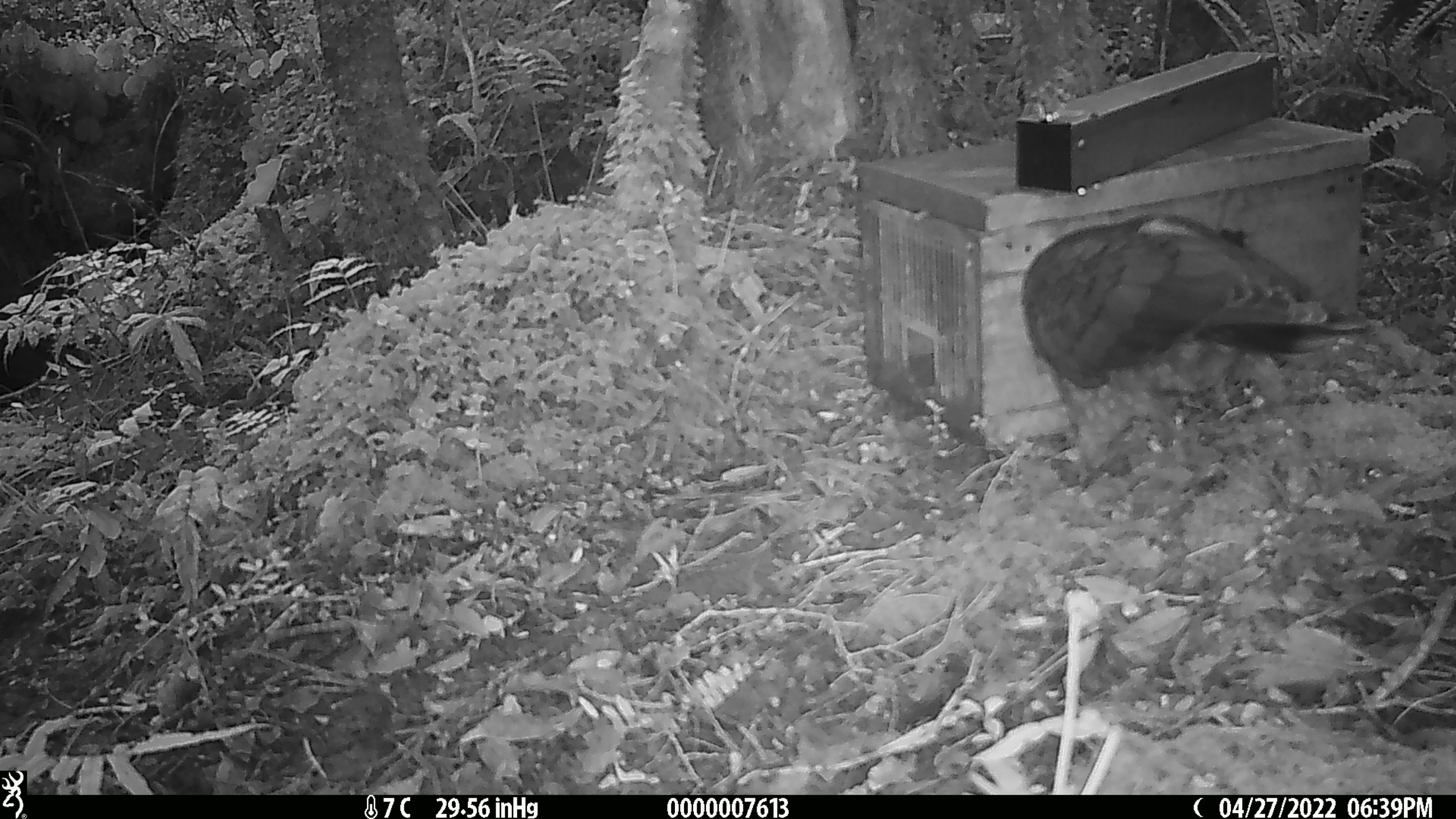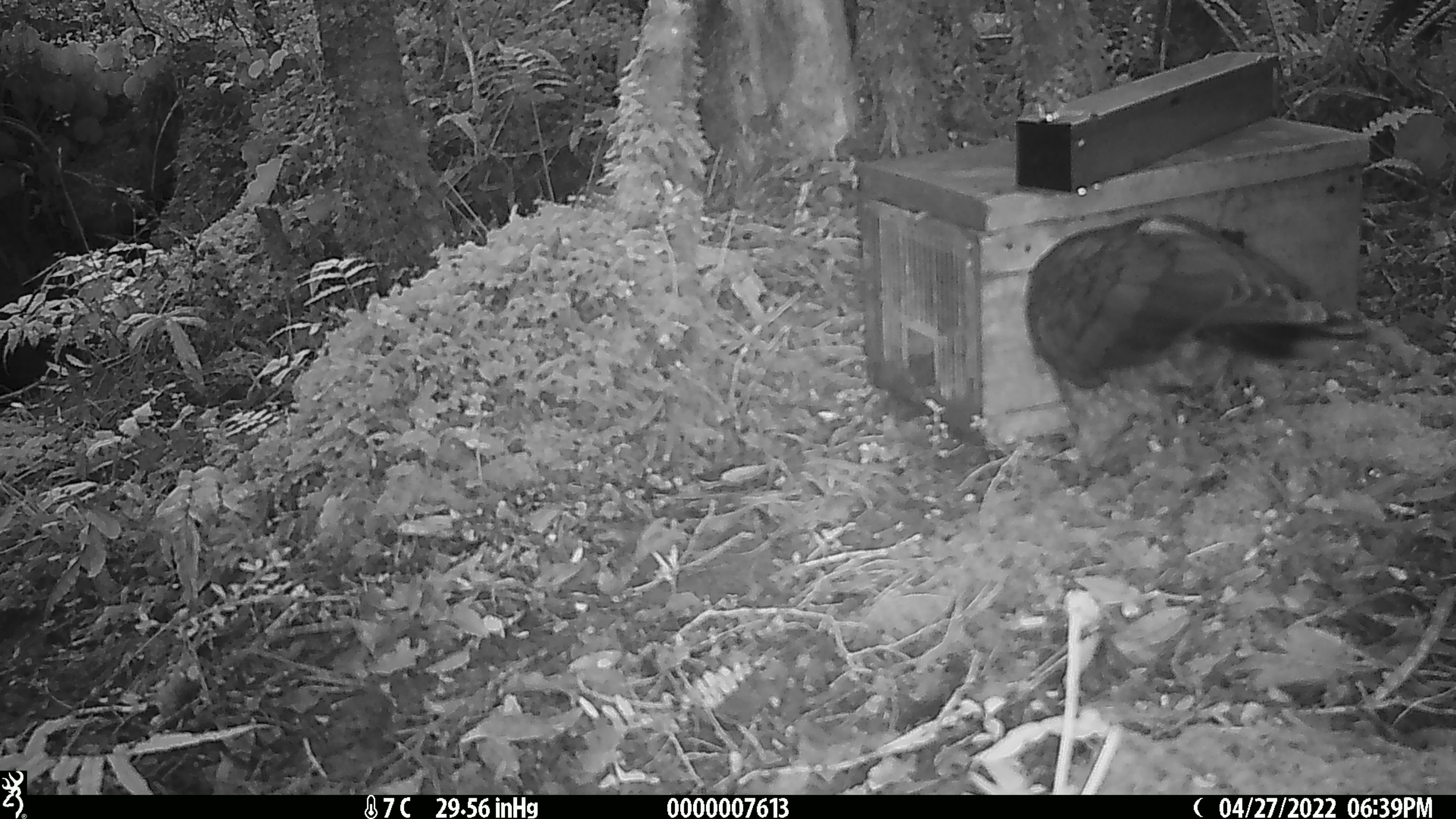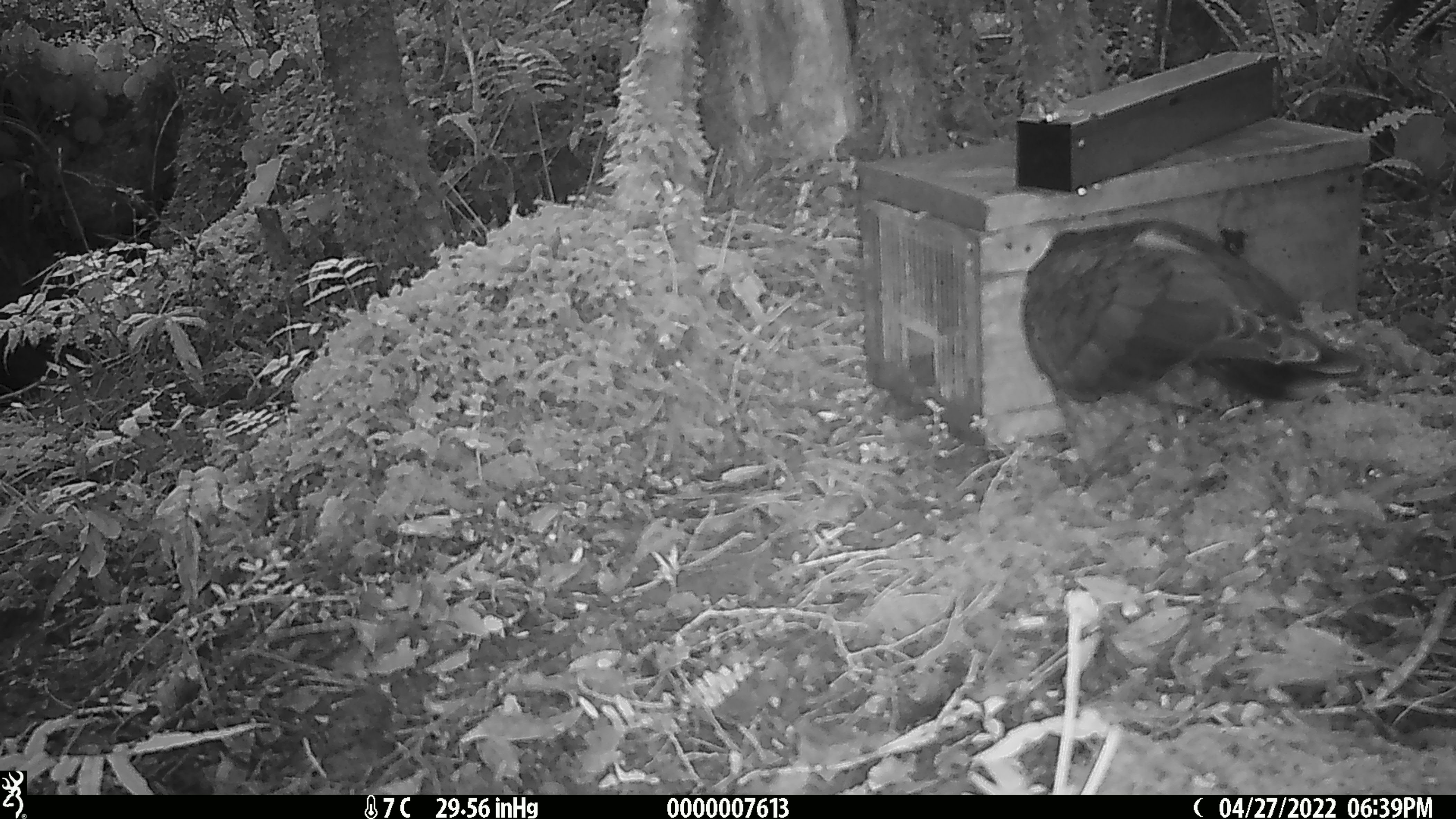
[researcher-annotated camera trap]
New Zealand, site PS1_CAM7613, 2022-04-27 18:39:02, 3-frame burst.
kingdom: Animalia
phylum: Chordata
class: Aves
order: Psittaciformes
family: Strigopidae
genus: Nestor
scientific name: Nestor notabilis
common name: kea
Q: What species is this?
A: Kea (Nestor notabilis).